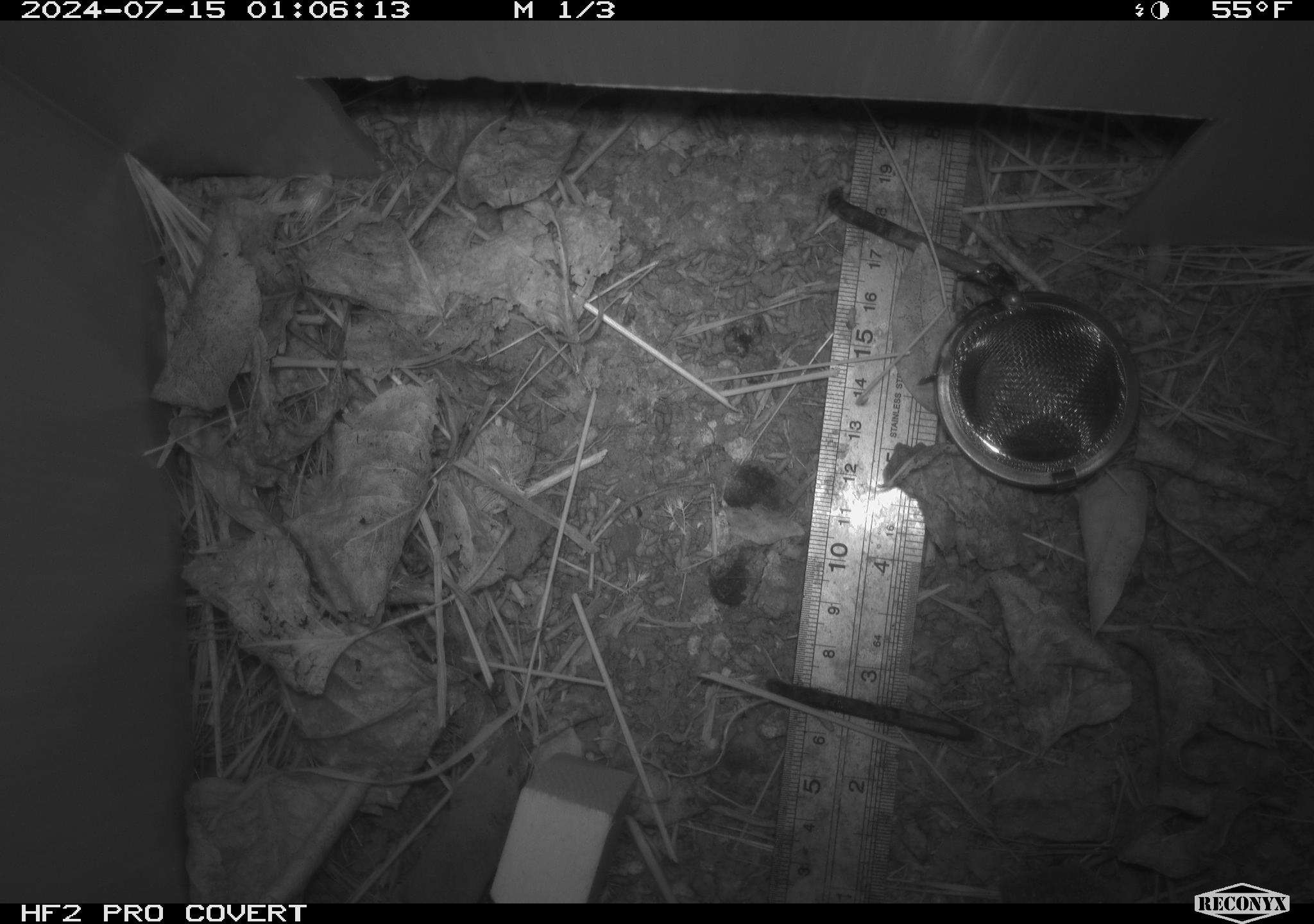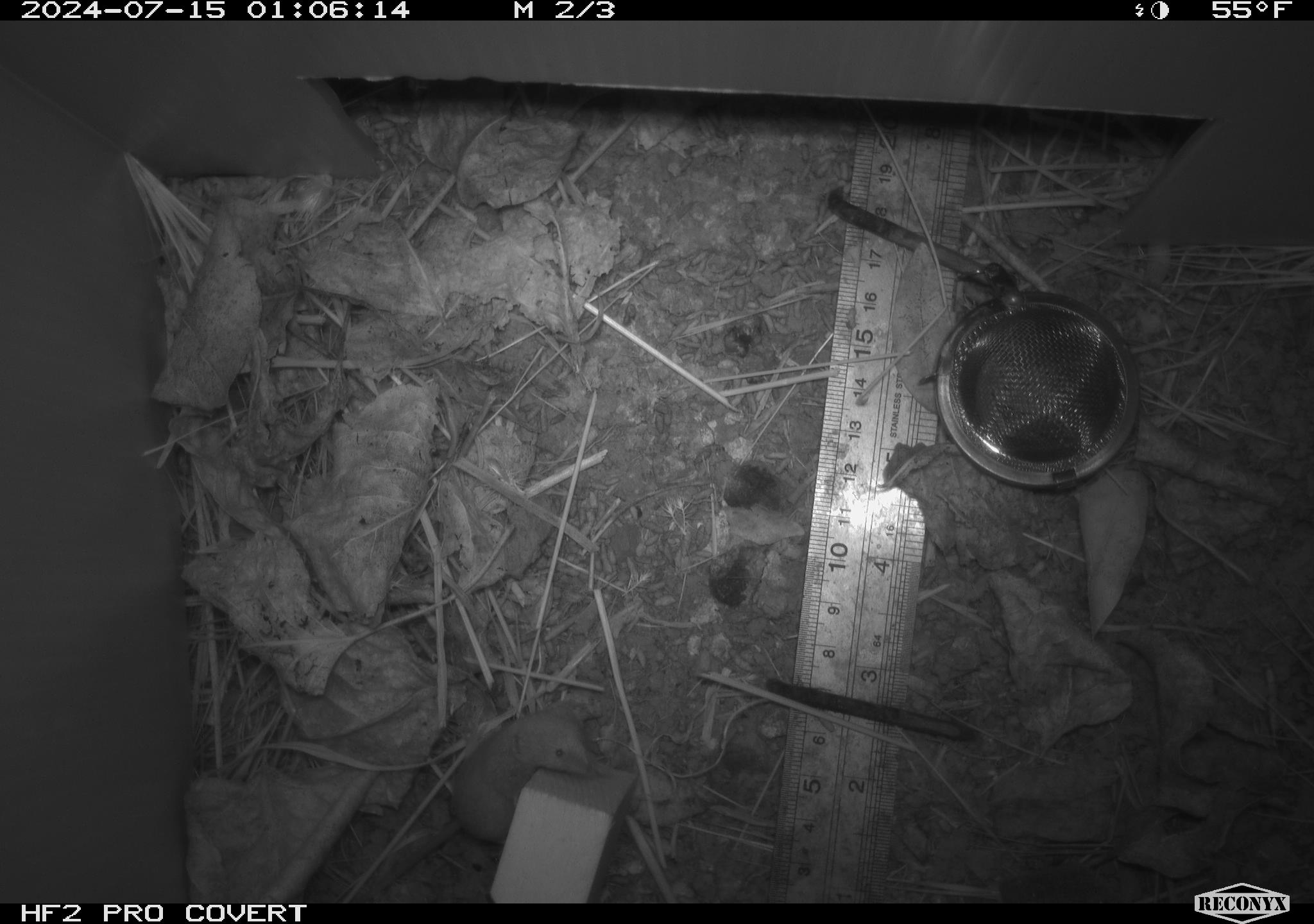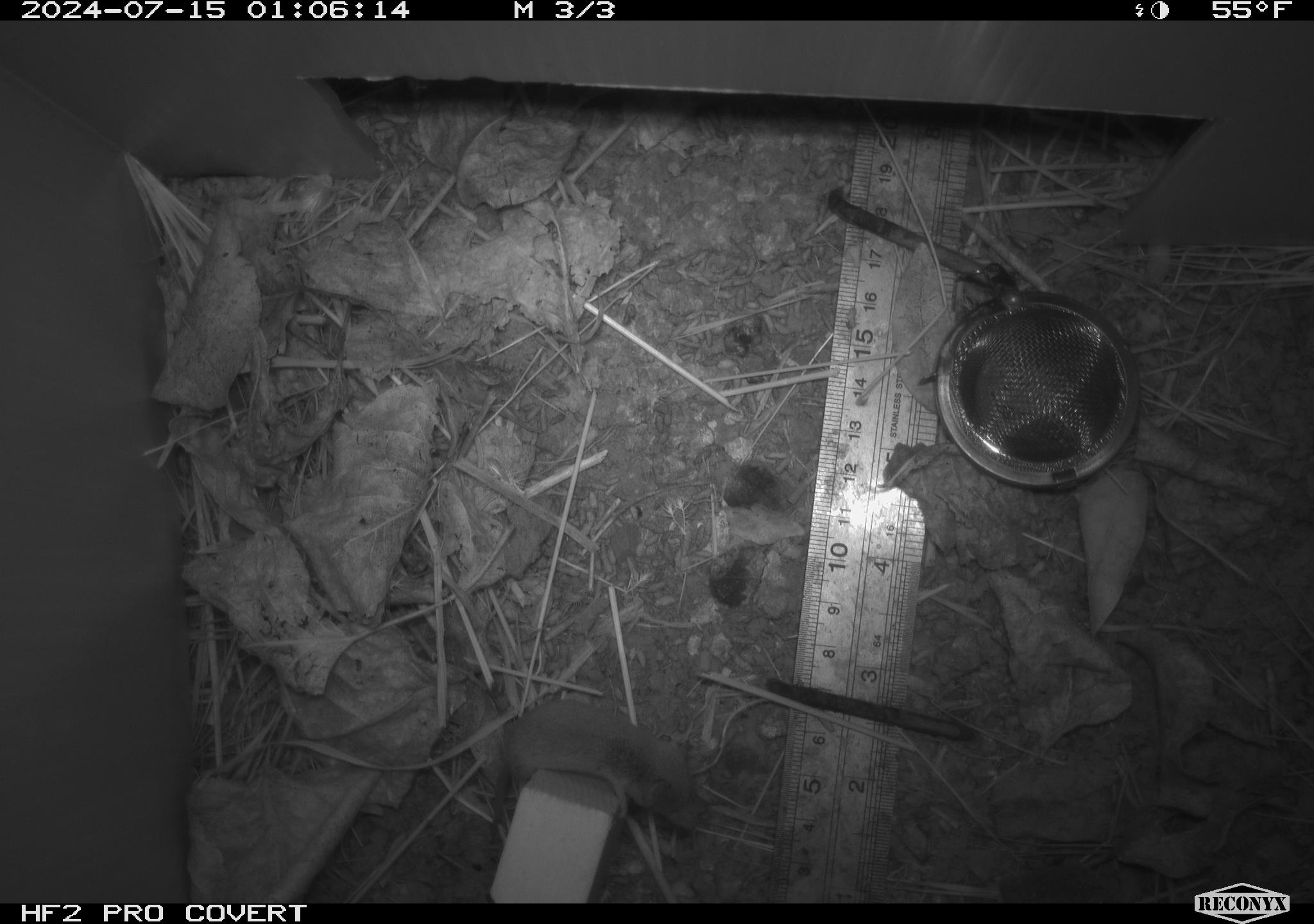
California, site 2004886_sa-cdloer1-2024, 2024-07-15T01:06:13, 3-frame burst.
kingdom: Animalia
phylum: Chordata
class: Mammalia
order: Eulipotyphla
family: Soricidae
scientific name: Soricidae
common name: shrews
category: soricidae family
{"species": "soricidae family (shrews) (Soricidae)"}